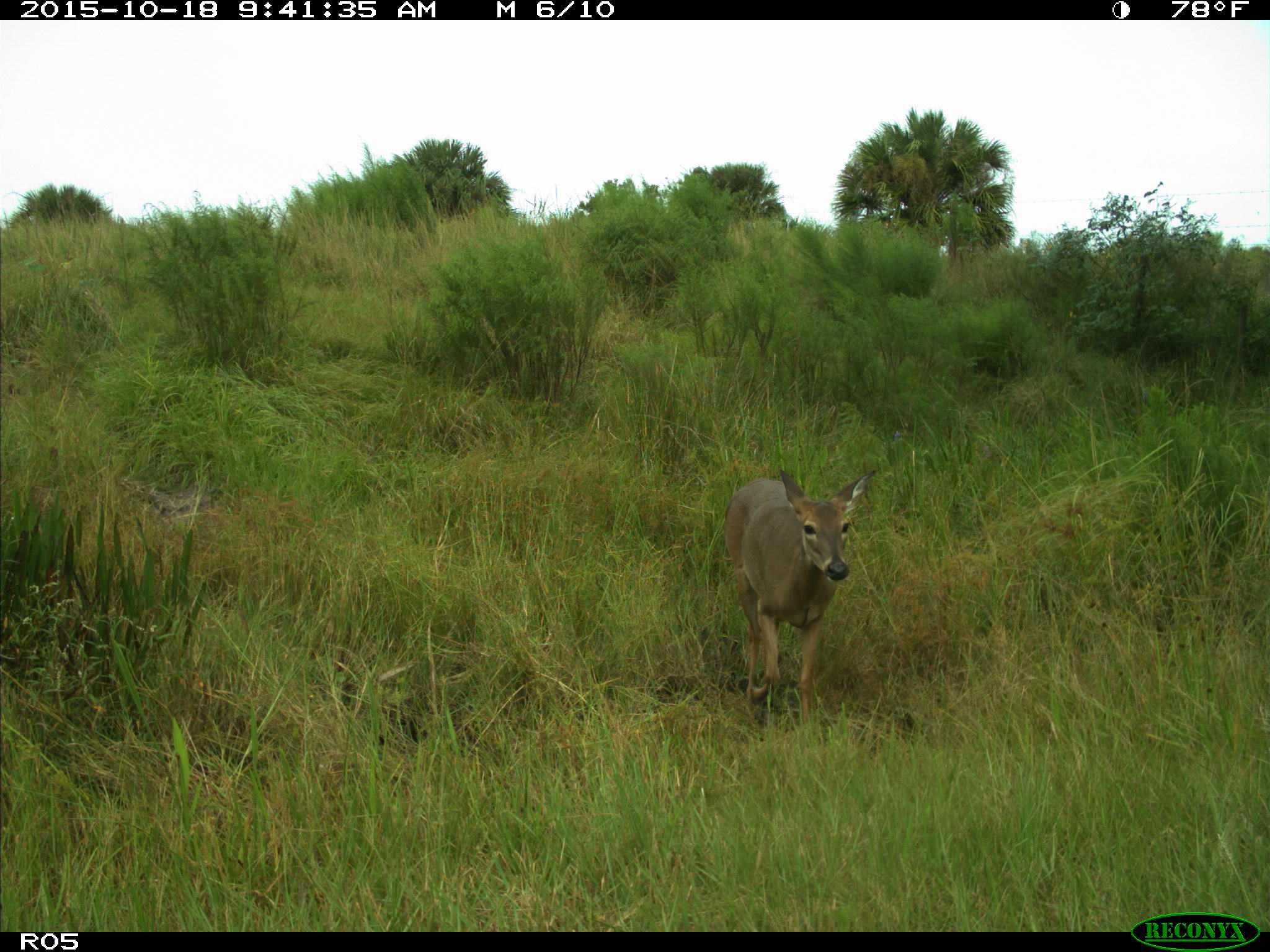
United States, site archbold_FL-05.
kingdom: Animalia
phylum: Chordata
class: Mammalia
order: Artiodactyla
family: Cervidae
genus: Odocoileus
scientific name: Odocoileus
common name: deer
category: unidentified deer